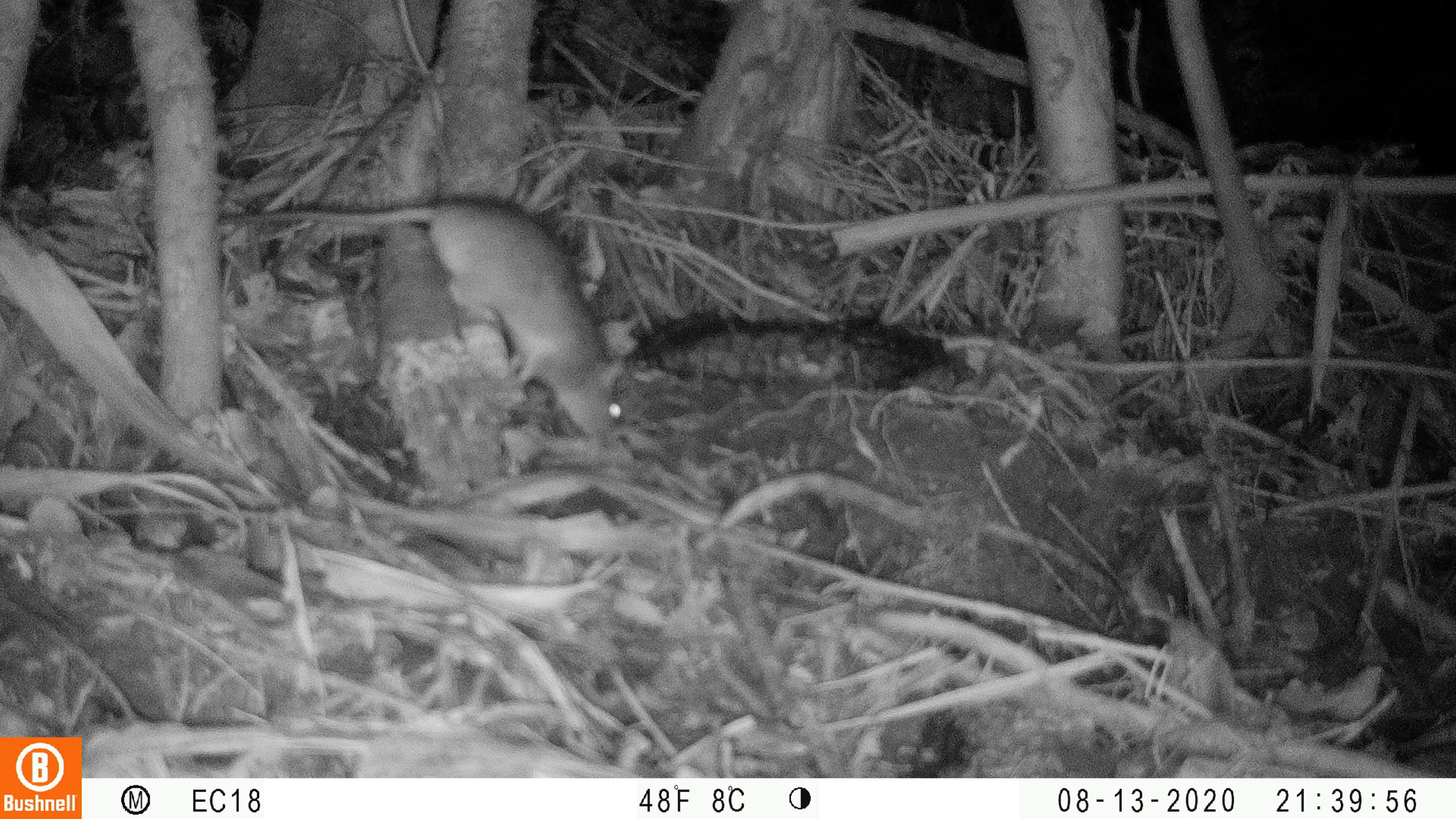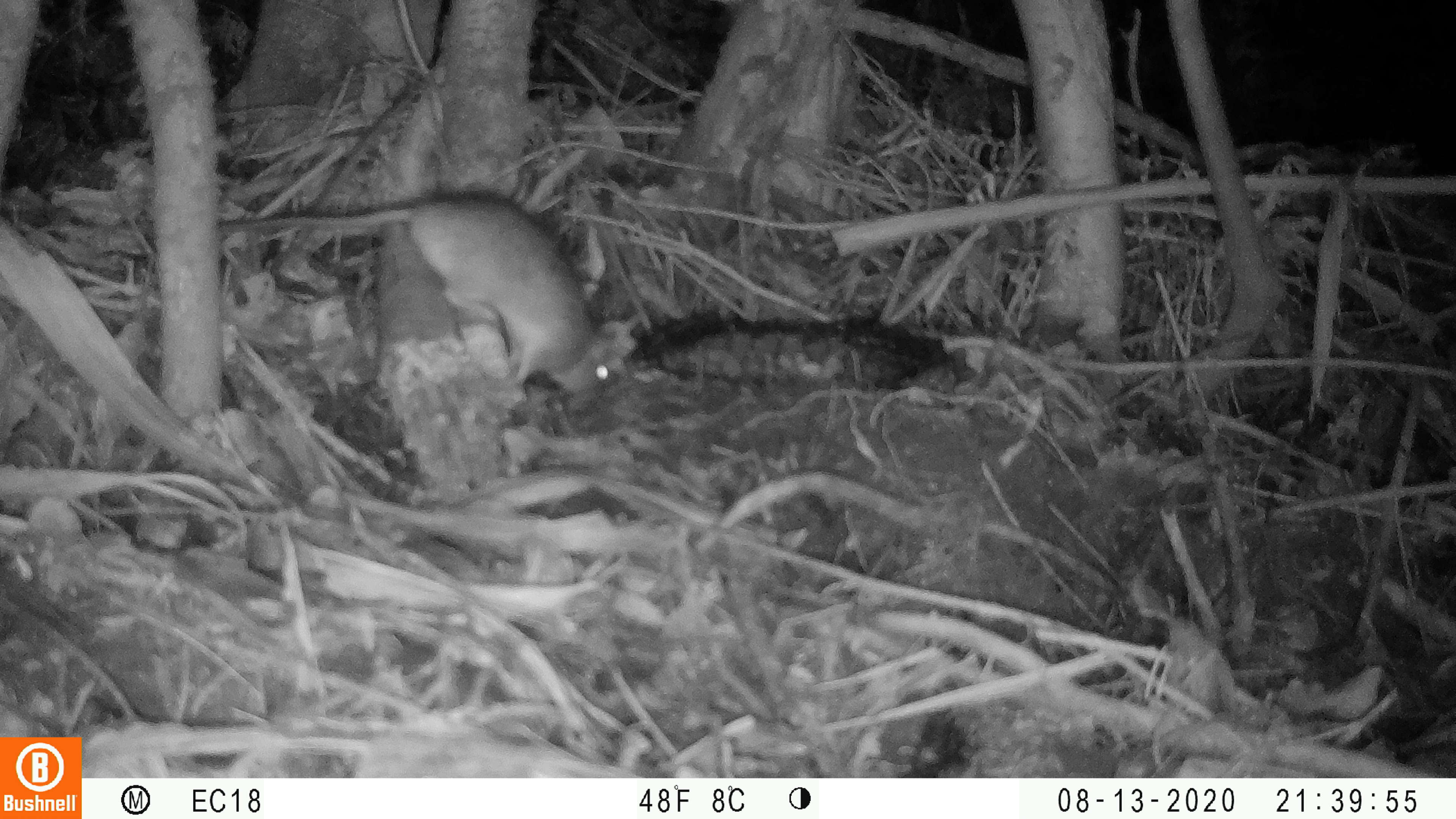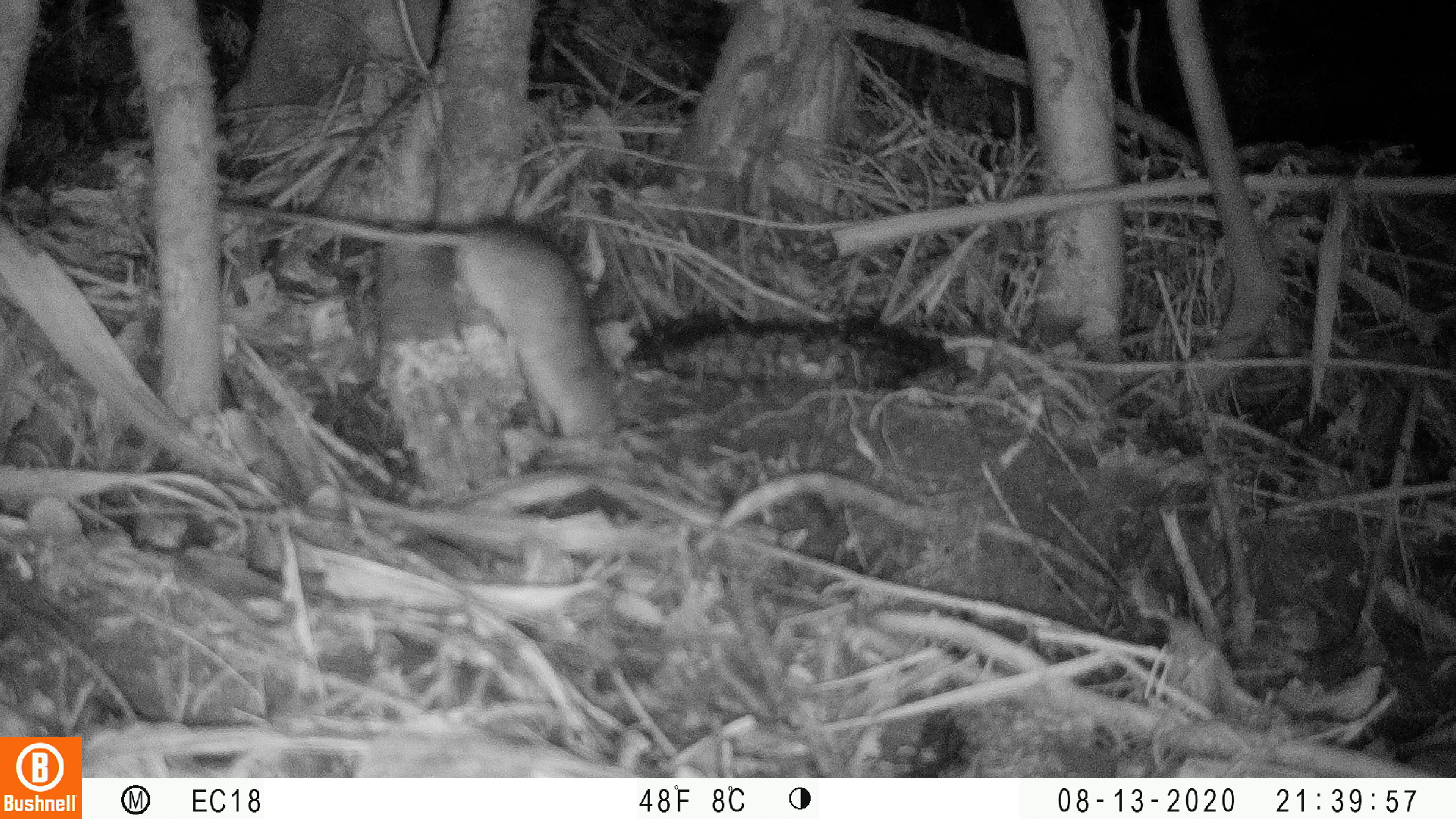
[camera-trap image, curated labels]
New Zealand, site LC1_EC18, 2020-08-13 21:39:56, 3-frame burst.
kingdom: Animalia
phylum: Chordata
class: Mammalia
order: Rodentia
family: Muridae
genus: Rattus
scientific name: Rattus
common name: rat